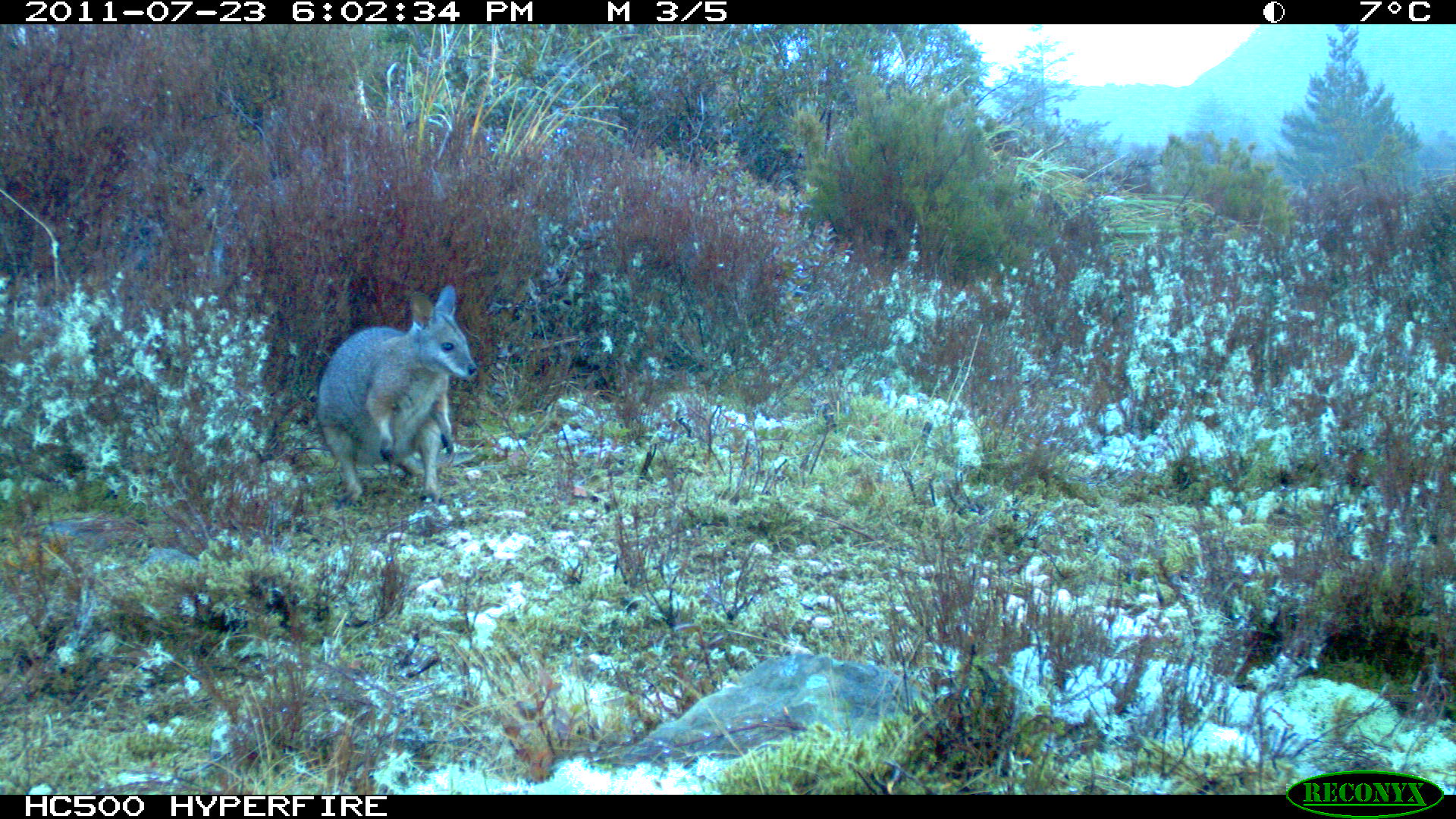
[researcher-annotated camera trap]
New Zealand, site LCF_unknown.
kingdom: Animalia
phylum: Chordata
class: Mammalia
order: Diprotodontia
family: Macropodidae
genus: Notamacropus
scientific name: Notamacropus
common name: wallaby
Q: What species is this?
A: Wallaby (Notamacropus).